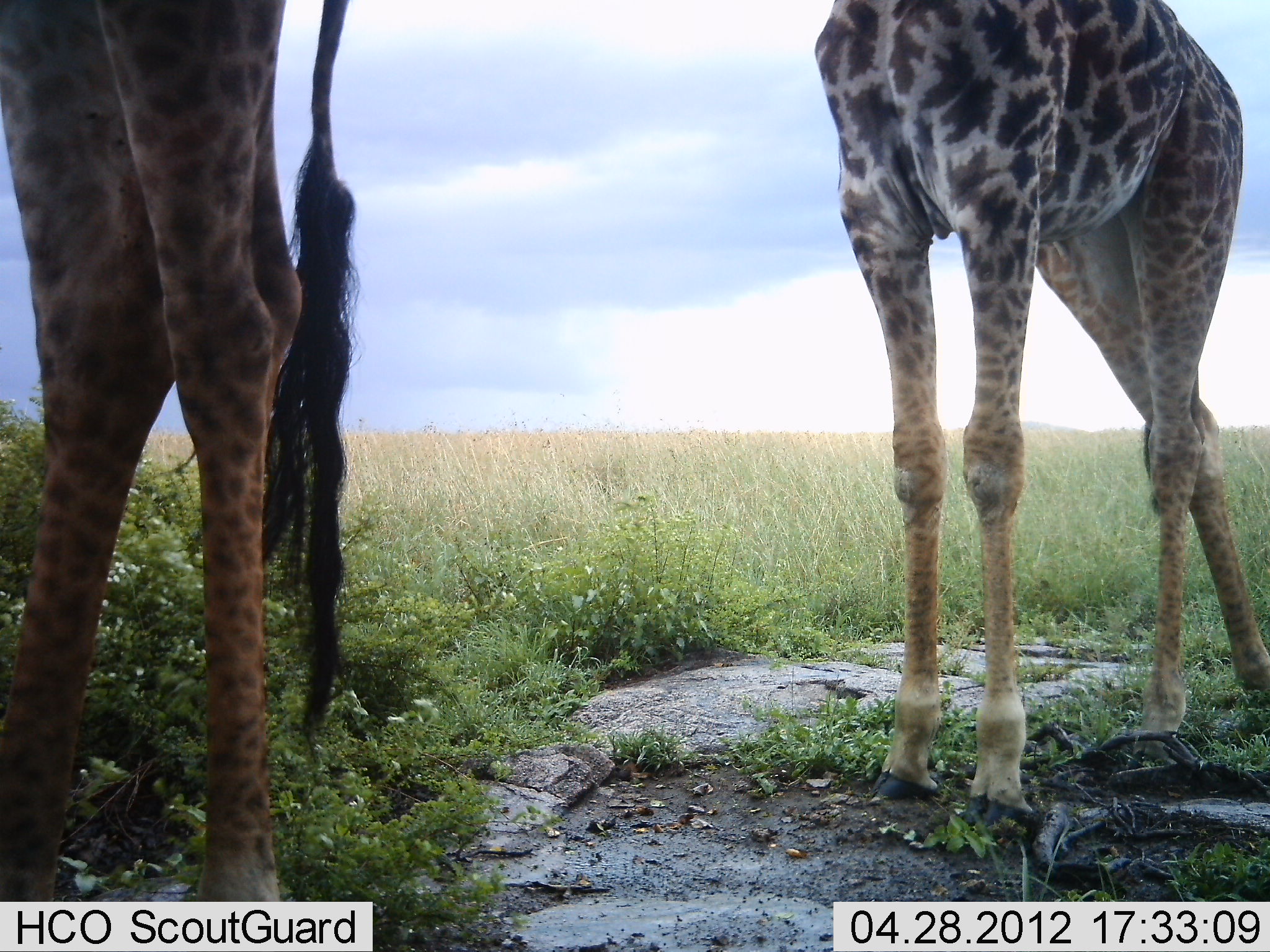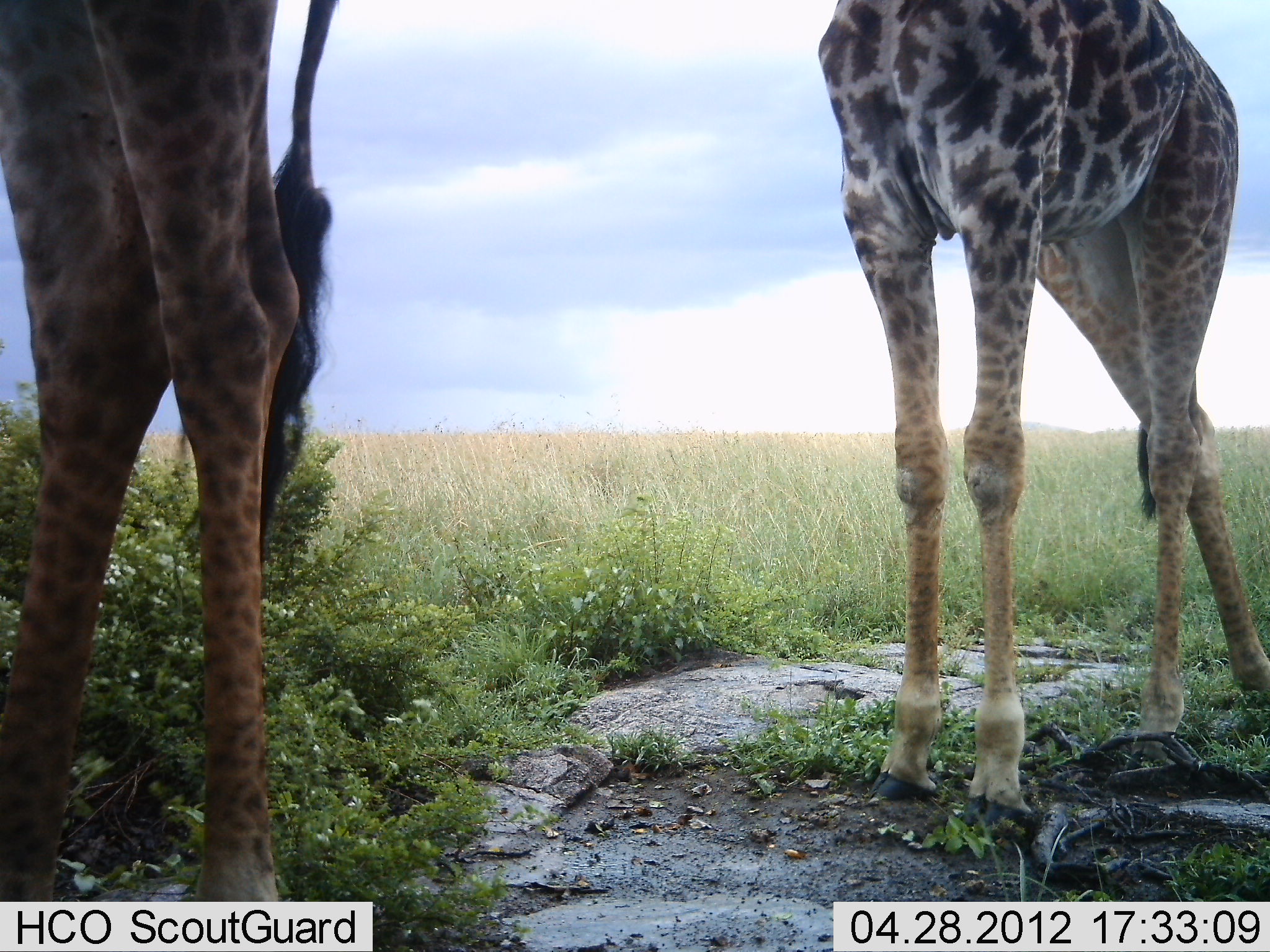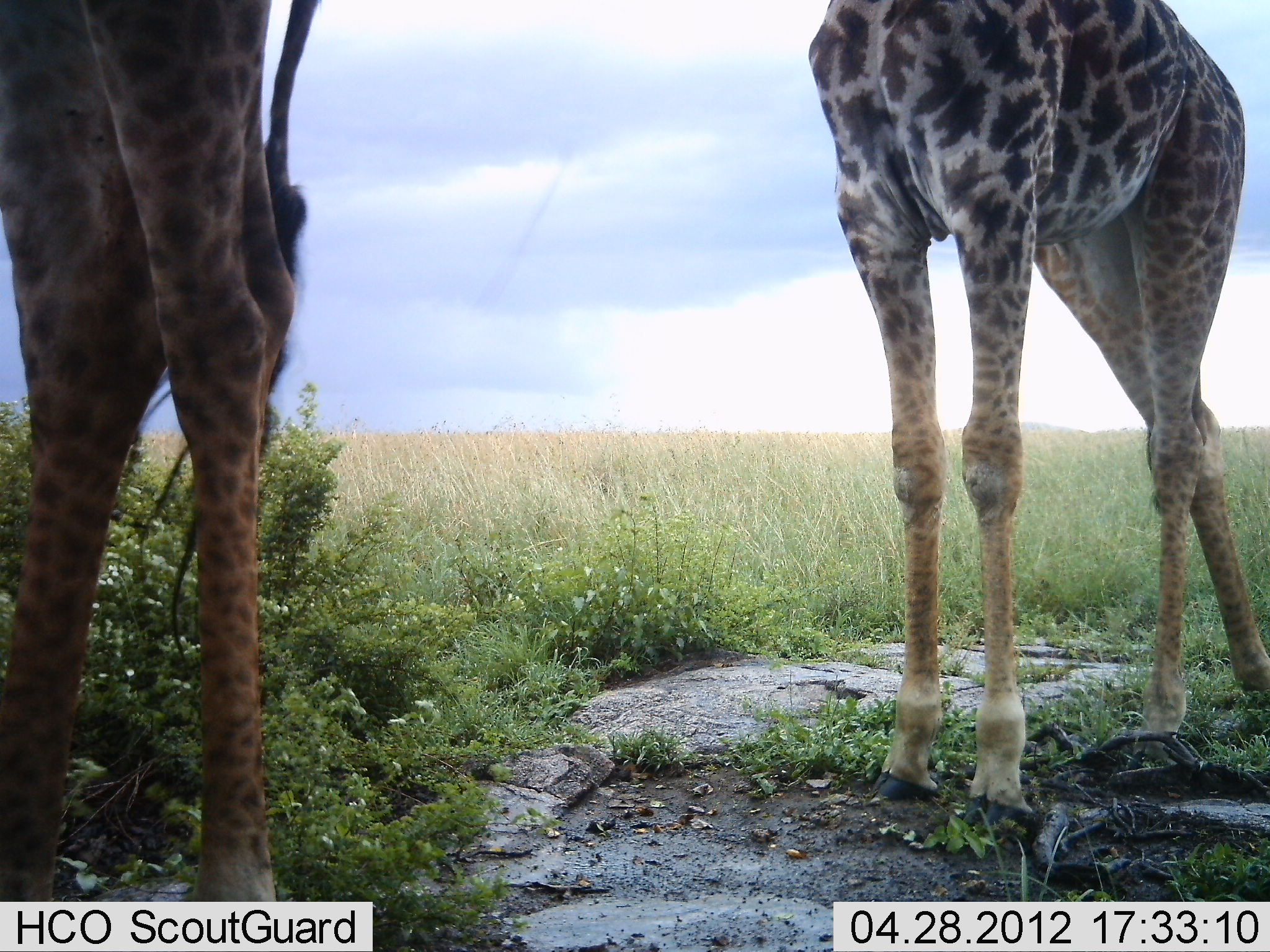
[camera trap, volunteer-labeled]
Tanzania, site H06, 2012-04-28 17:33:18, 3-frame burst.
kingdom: Animalia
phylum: Chordata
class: Mammalia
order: Artiodactyla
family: Giraffidae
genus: Giraffa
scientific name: Giraffa camelopardalis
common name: giraffe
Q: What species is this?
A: Giraffe (Giraffa camelopardalis).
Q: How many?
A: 2.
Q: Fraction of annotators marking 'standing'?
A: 100%.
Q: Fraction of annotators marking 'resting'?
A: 0%.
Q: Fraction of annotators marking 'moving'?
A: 0%.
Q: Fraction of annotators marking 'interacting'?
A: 0%.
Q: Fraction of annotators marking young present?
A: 40%.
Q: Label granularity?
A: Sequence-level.